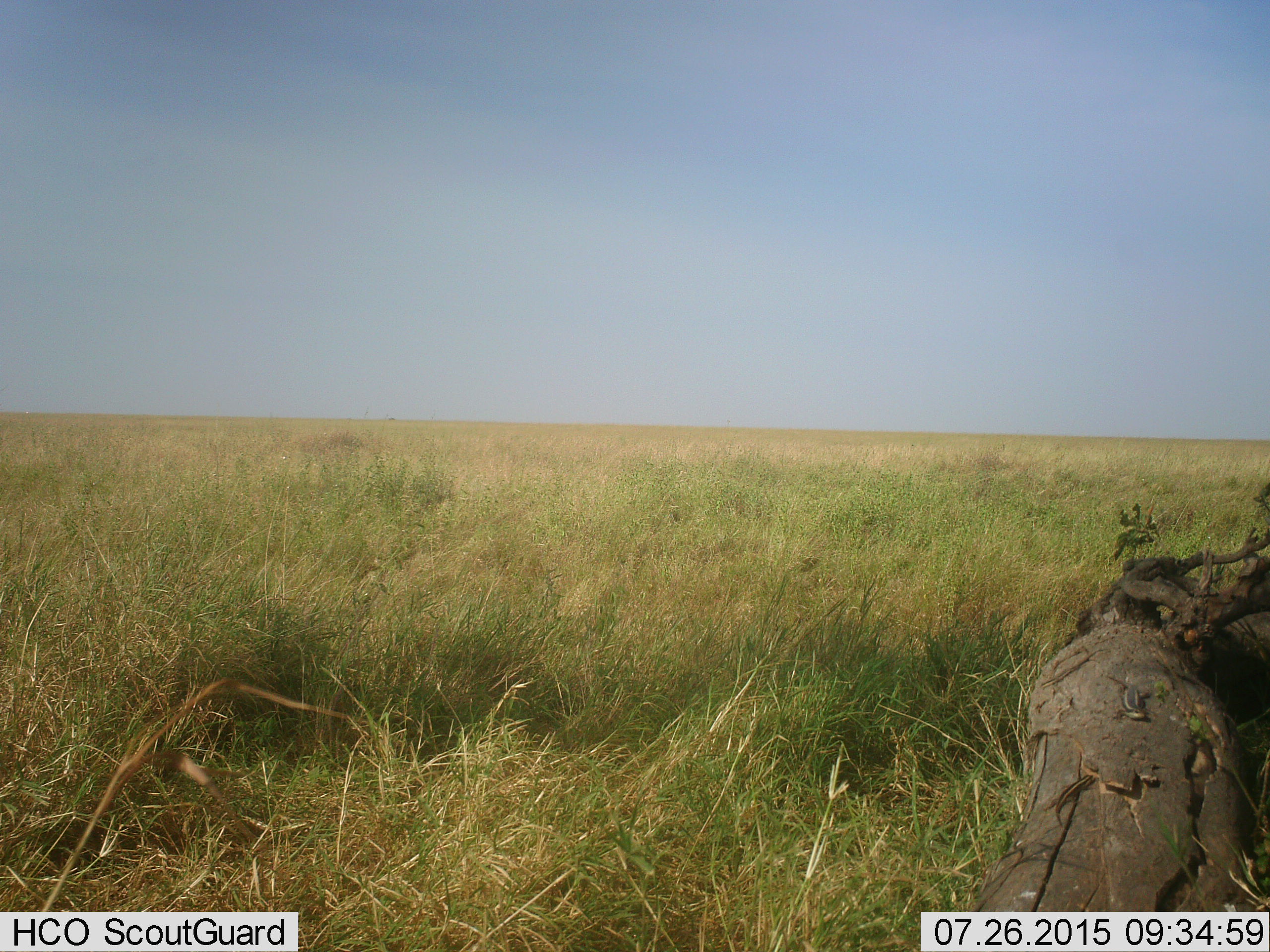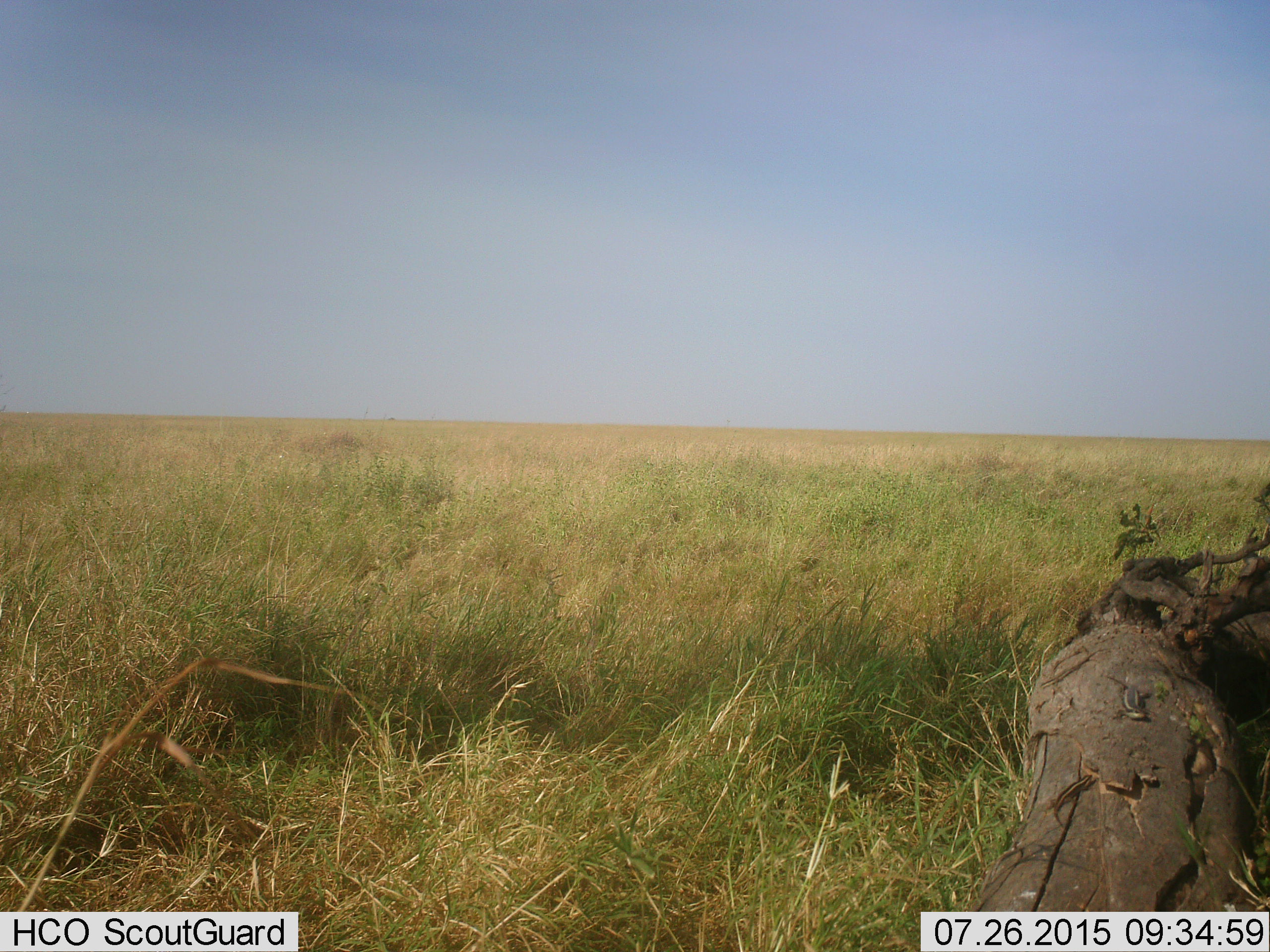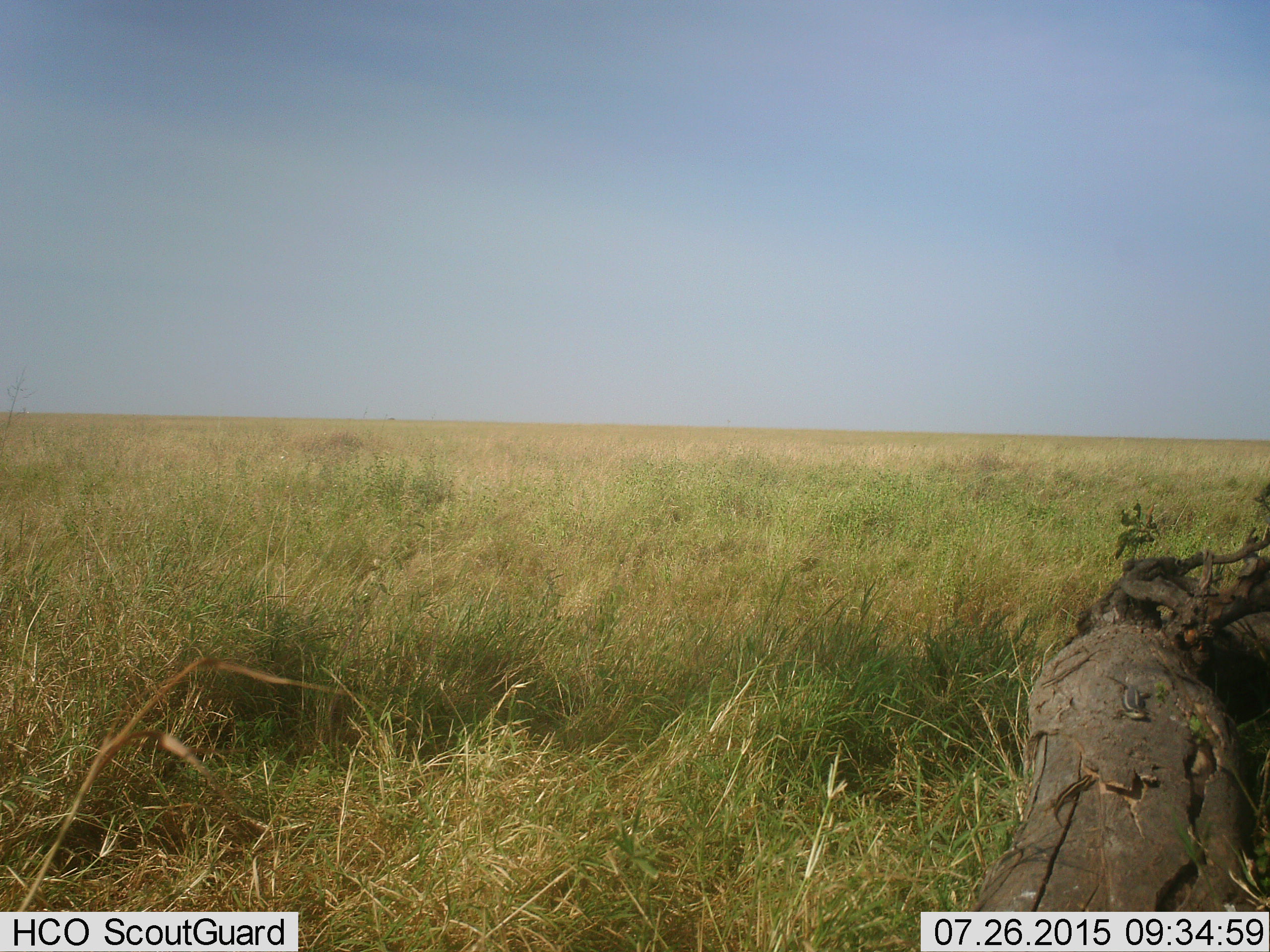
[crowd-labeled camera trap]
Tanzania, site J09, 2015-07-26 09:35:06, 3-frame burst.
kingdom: Animalia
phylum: Chordata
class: Reptilia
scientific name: Reptilia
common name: reptiles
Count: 2.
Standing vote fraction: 60%.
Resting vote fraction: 40%.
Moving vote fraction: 0%.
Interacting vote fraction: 0%.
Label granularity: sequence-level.